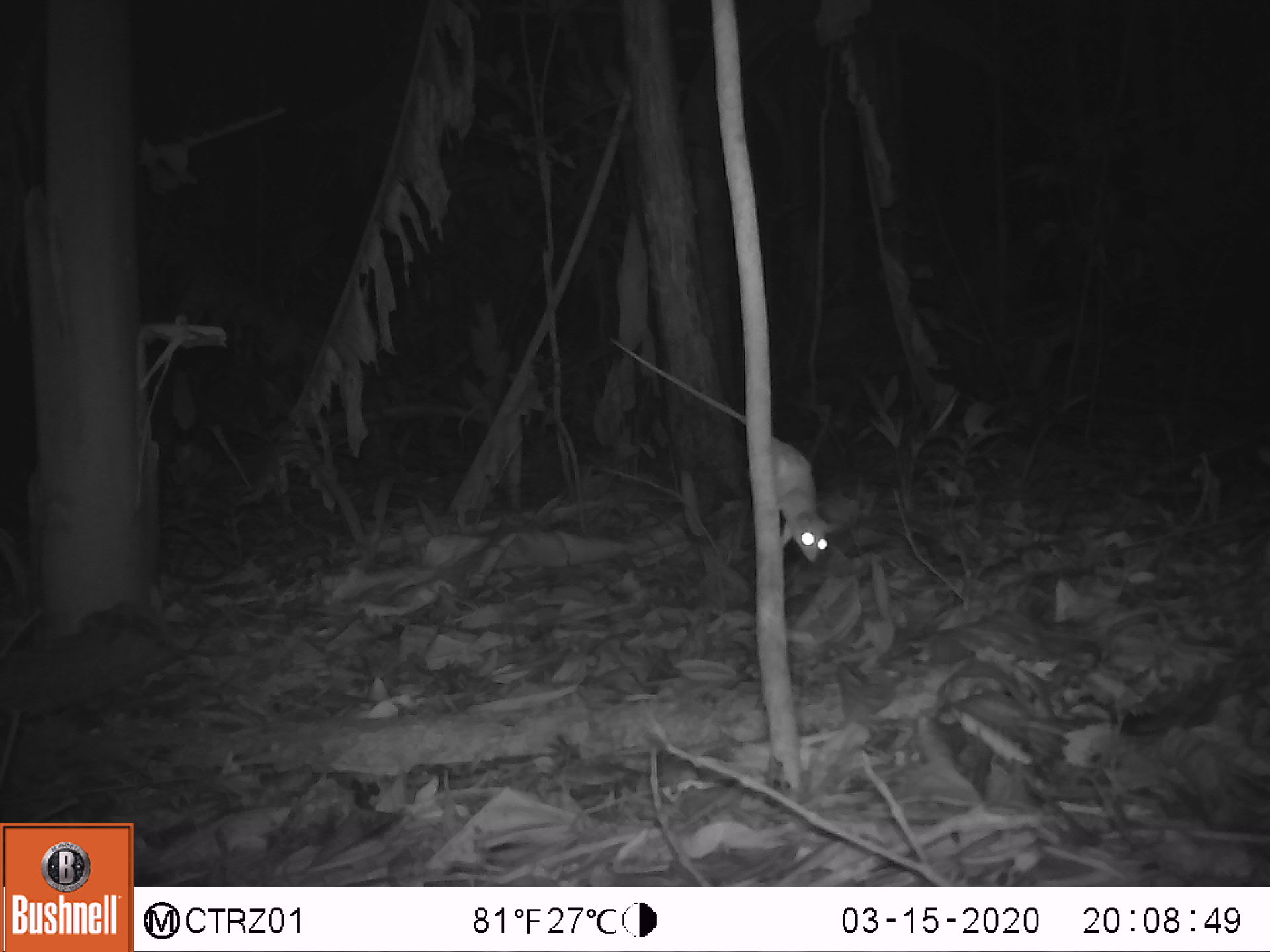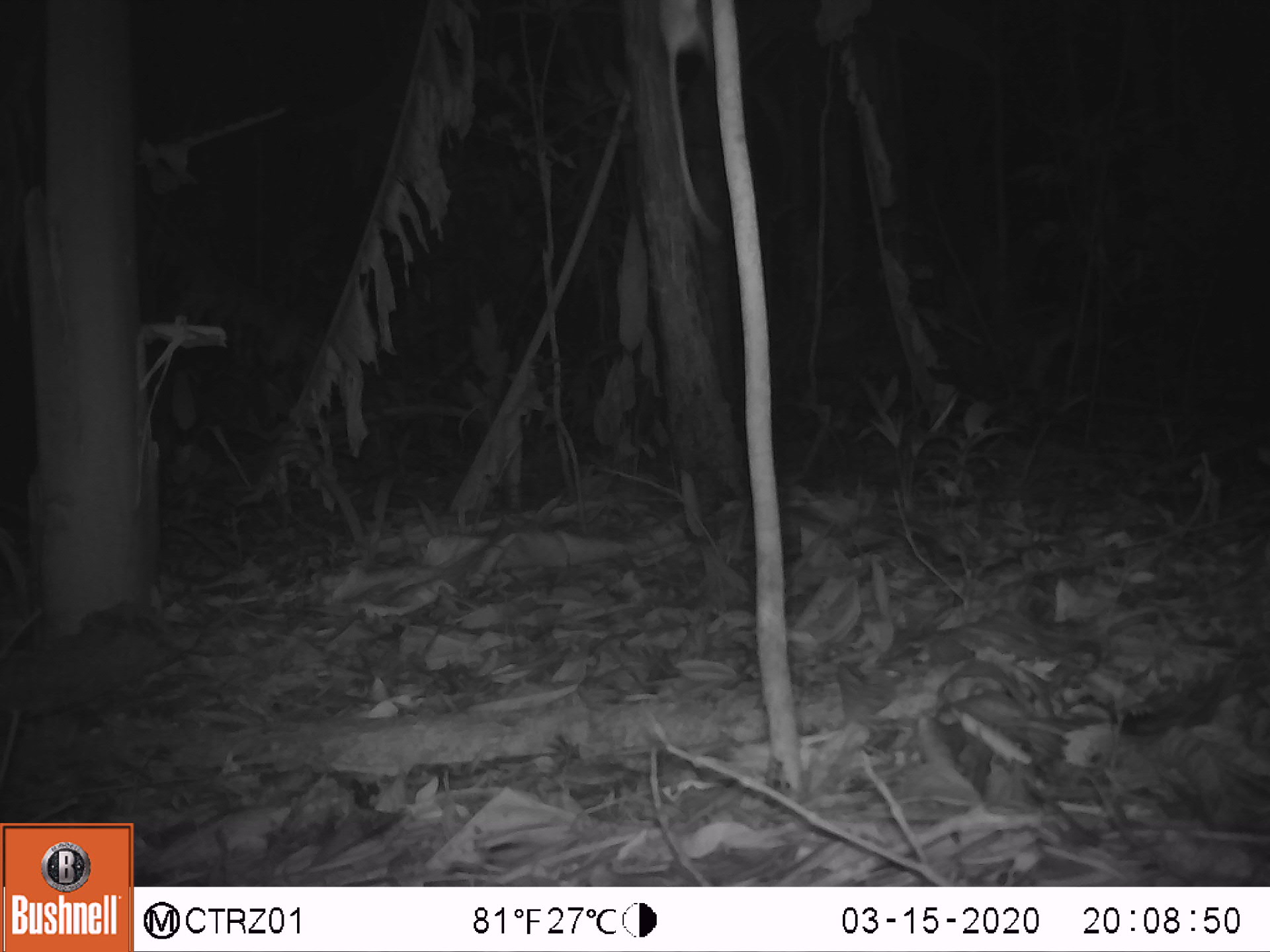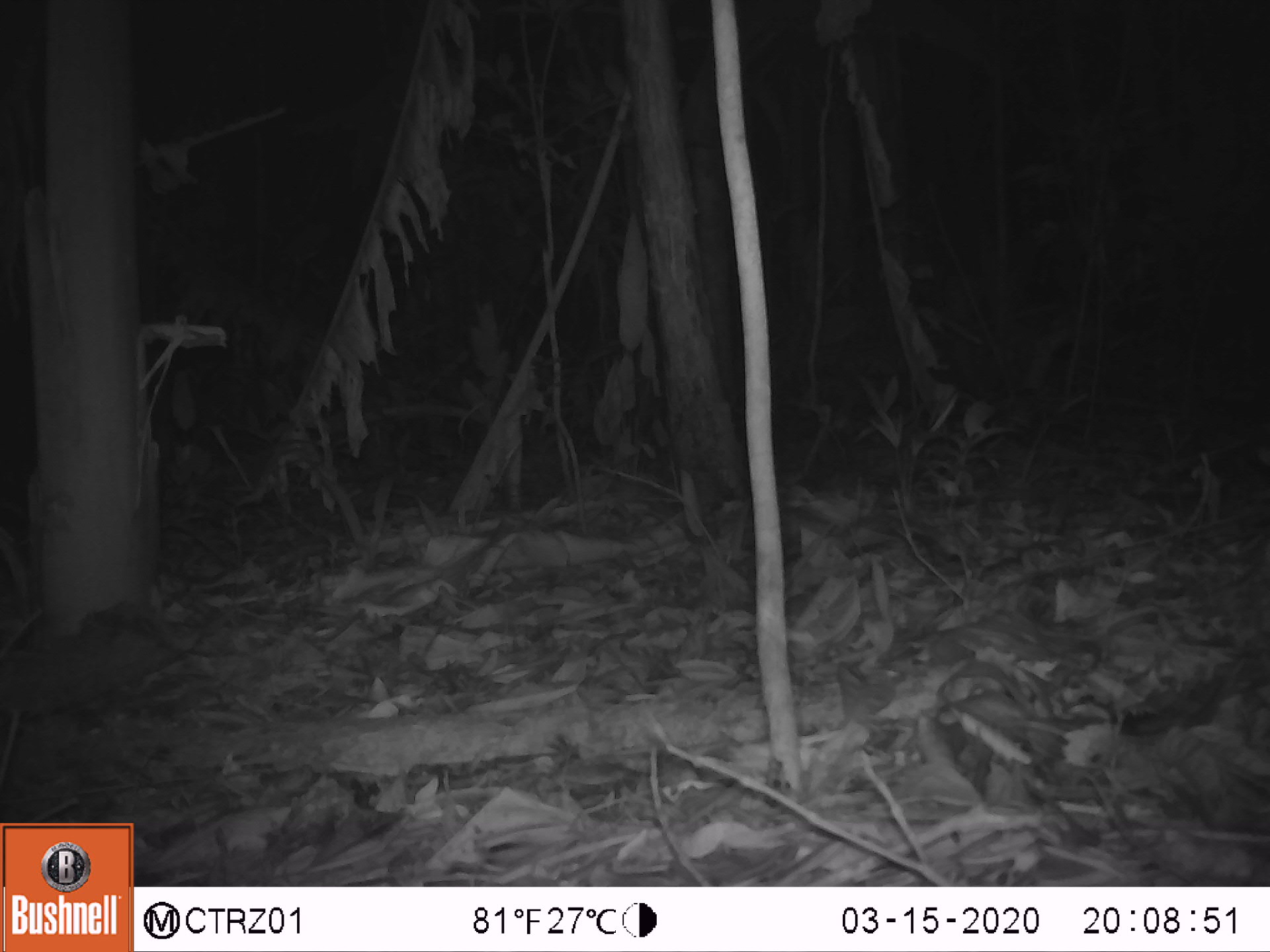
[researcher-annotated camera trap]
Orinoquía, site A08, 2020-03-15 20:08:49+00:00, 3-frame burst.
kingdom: Animalia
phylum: Chordata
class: Mammalia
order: Rodentia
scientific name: Rodentia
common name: rodent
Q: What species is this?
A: Rodent (Rodentia).